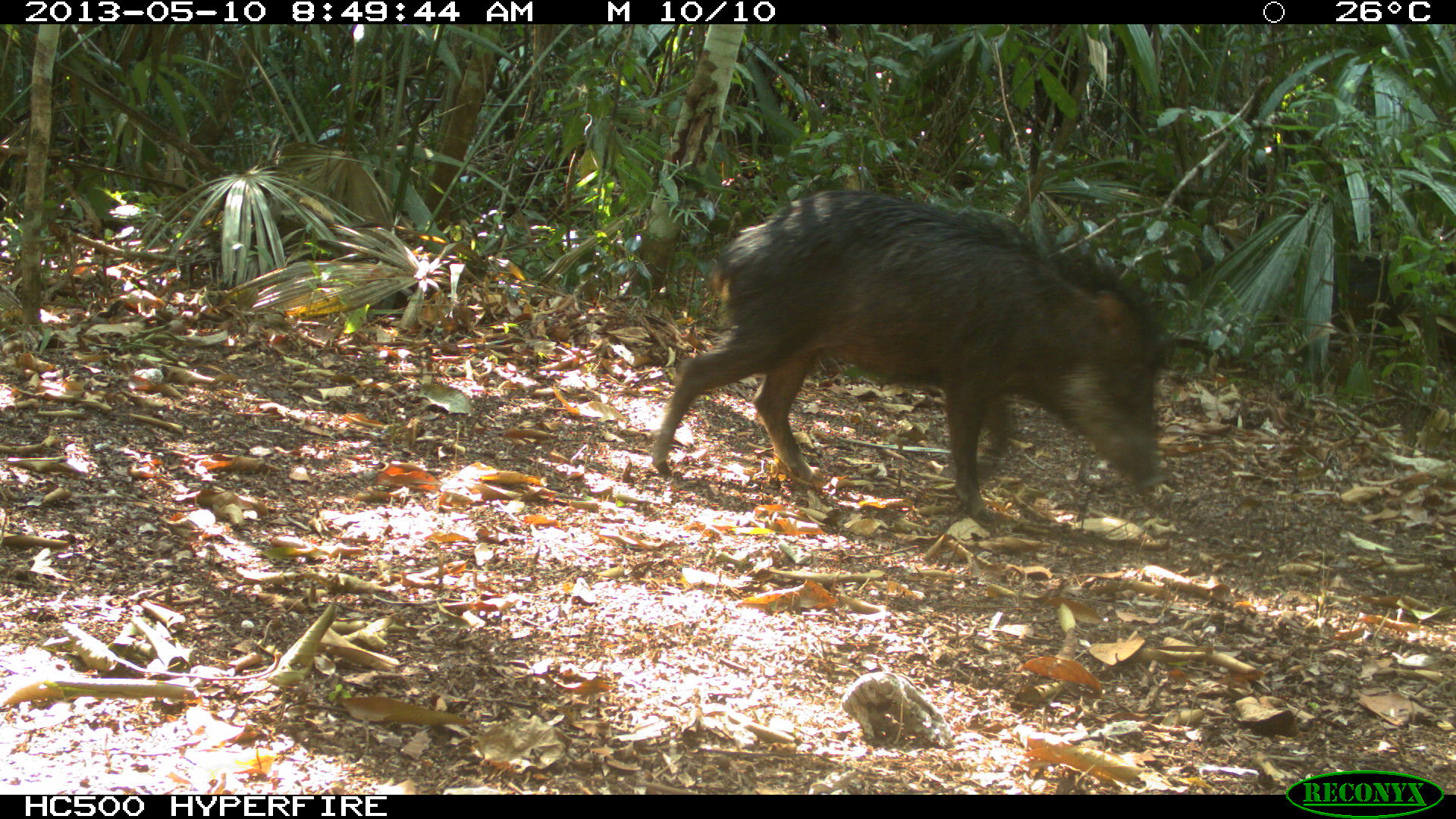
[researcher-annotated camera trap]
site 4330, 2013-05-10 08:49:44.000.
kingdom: Animalia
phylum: Chordata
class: Mammalia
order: Artiodactyla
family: Tayassuidae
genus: Tayassu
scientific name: Tayassu pecari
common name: white-lipped peccary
Tayassu pecari (white-lipped peccary), count 4.